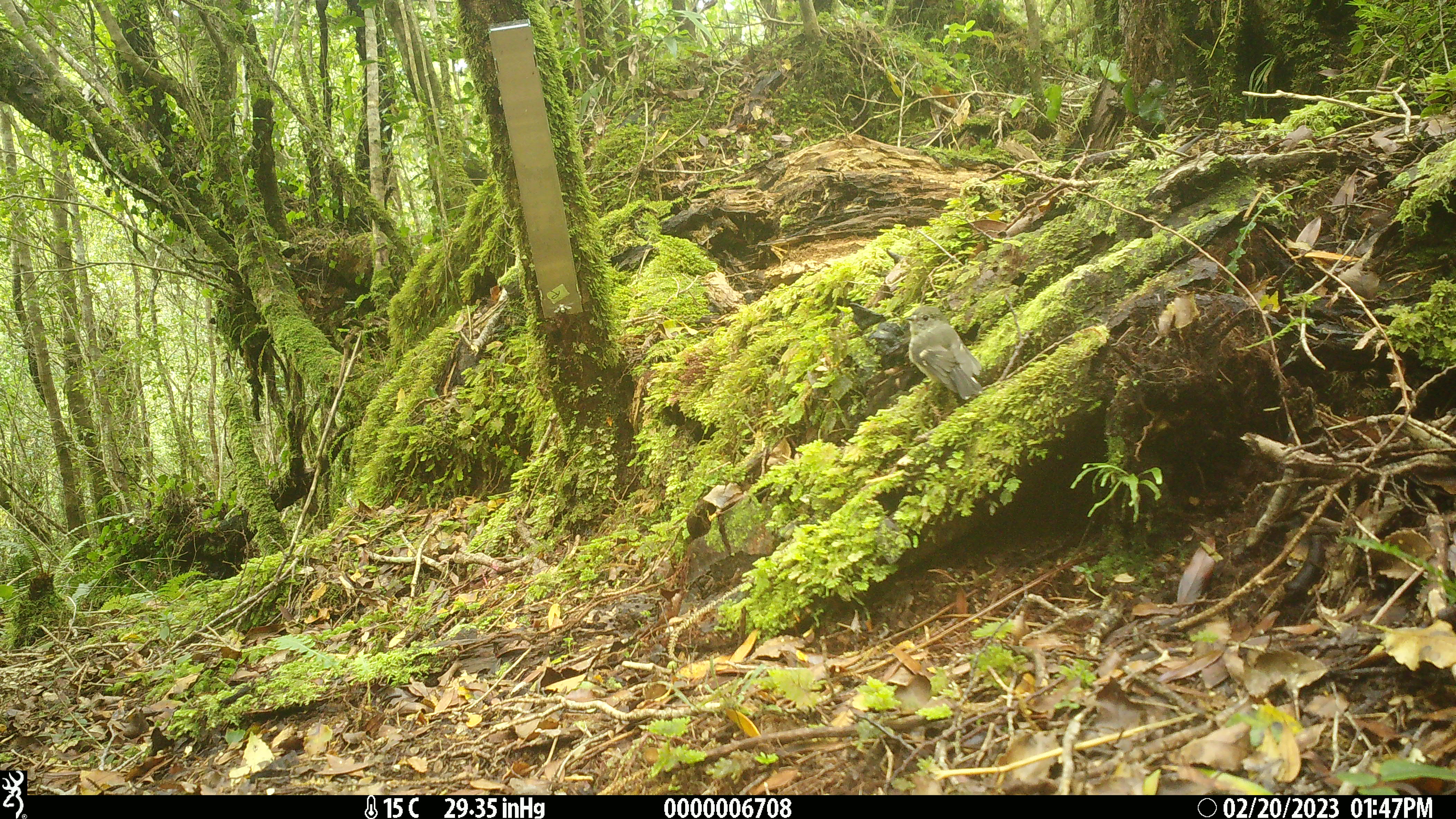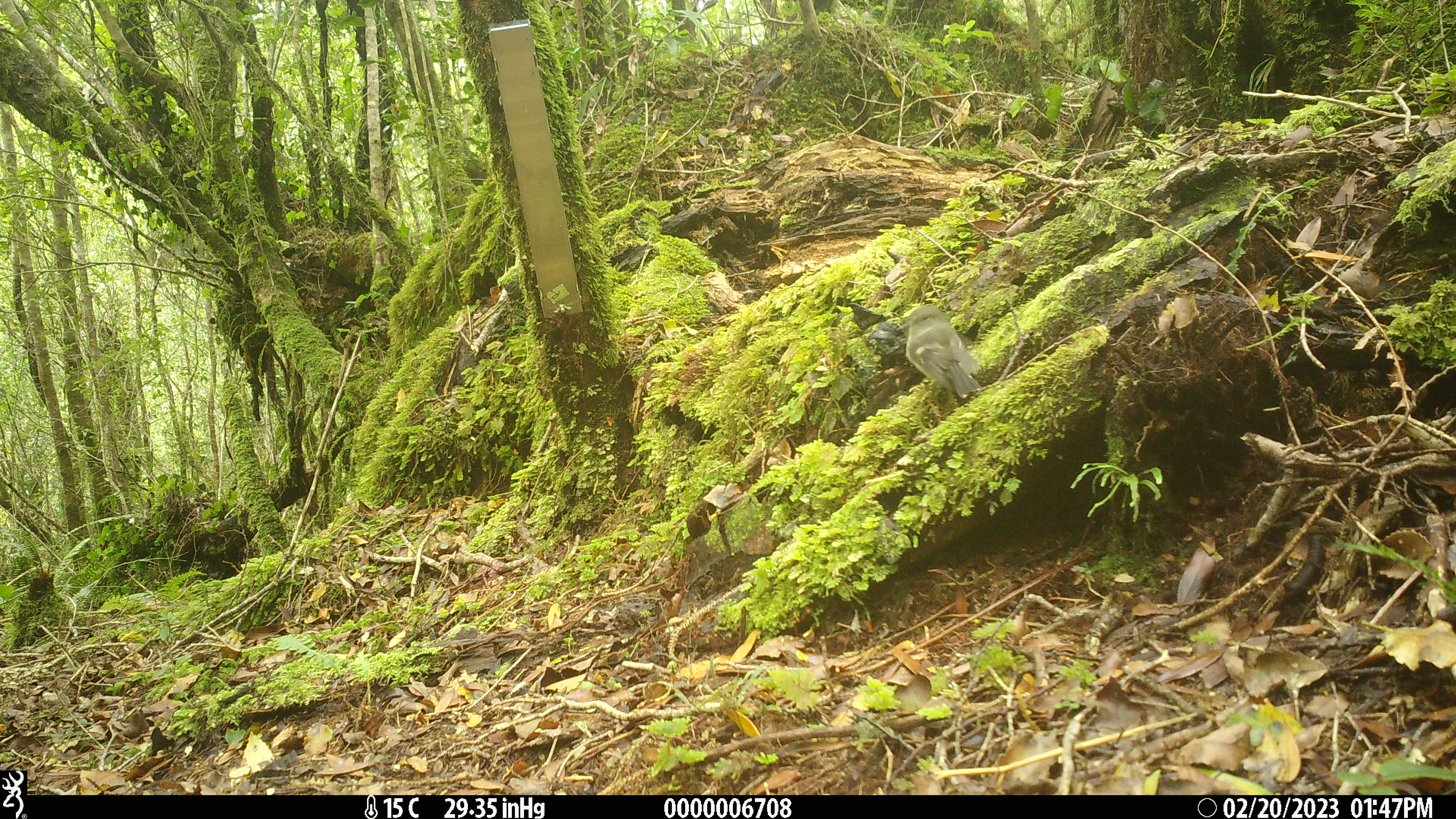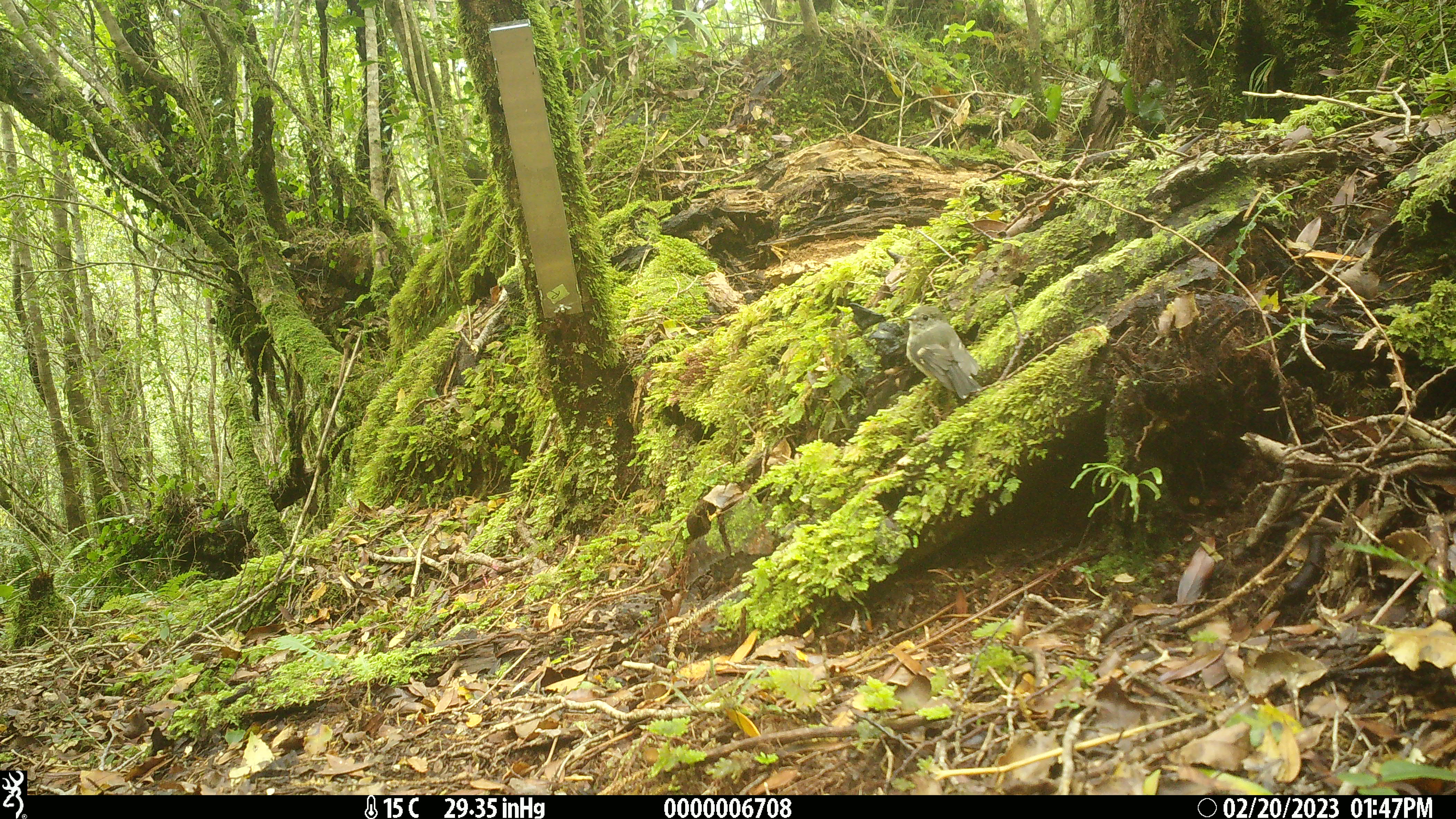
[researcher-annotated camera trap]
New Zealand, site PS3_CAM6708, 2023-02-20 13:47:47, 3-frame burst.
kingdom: Animalia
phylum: Chordata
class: Aves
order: Passeriformes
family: Petroicidae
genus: Petroica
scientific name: Petroica macrocephala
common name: tomtit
Tomtit (Petroica macrocephala).